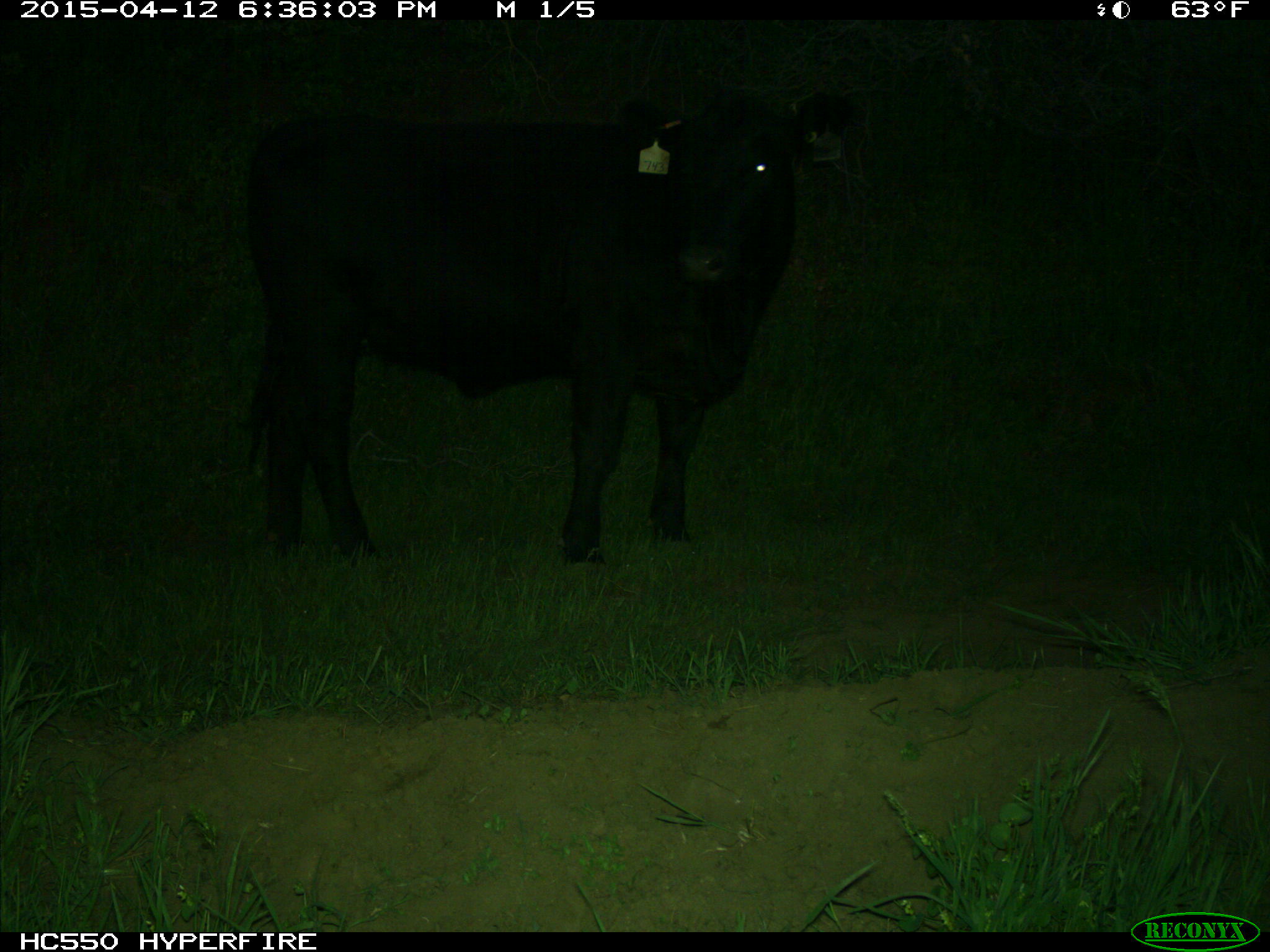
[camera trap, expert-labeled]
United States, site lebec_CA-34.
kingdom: Animalia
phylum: Chordata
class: Mammalia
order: Artiodactyla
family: Bovidae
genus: Bos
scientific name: Bos taurus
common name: domestic cow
Bos taurus (domestic cow).